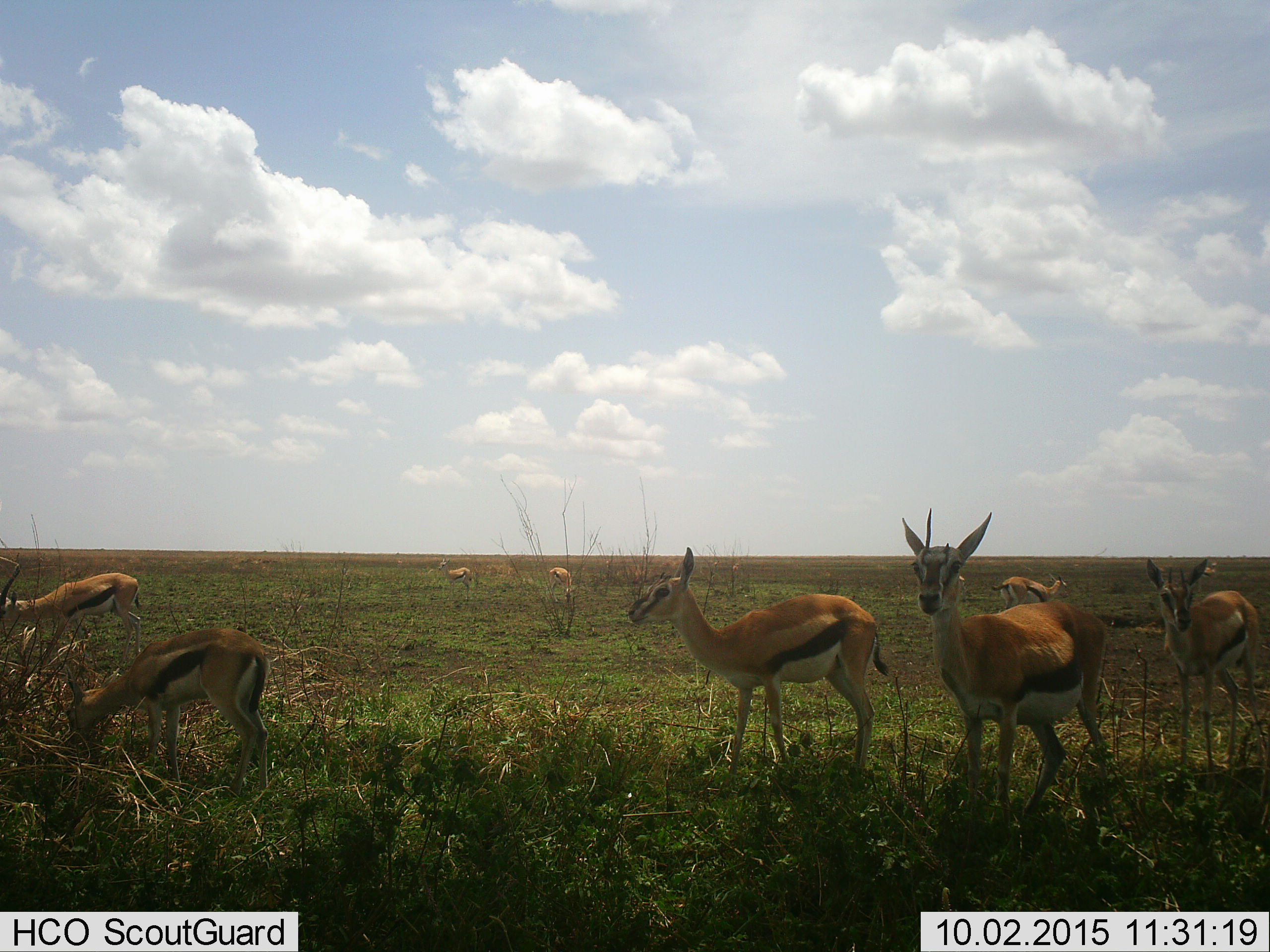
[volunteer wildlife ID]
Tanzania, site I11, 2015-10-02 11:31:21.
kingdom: Animalia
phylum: Chordata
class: Mammalia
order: Artiodactyla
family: Bovidae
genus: Eudorcas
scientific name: Eudorcas thomsonii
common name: thomson's gazelle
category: gazellethomsons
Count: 8.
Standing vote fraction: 90%.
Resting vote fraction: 0%.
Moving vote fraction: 10%.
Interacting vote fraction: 0%.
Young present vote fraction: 30%.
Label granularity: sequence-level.